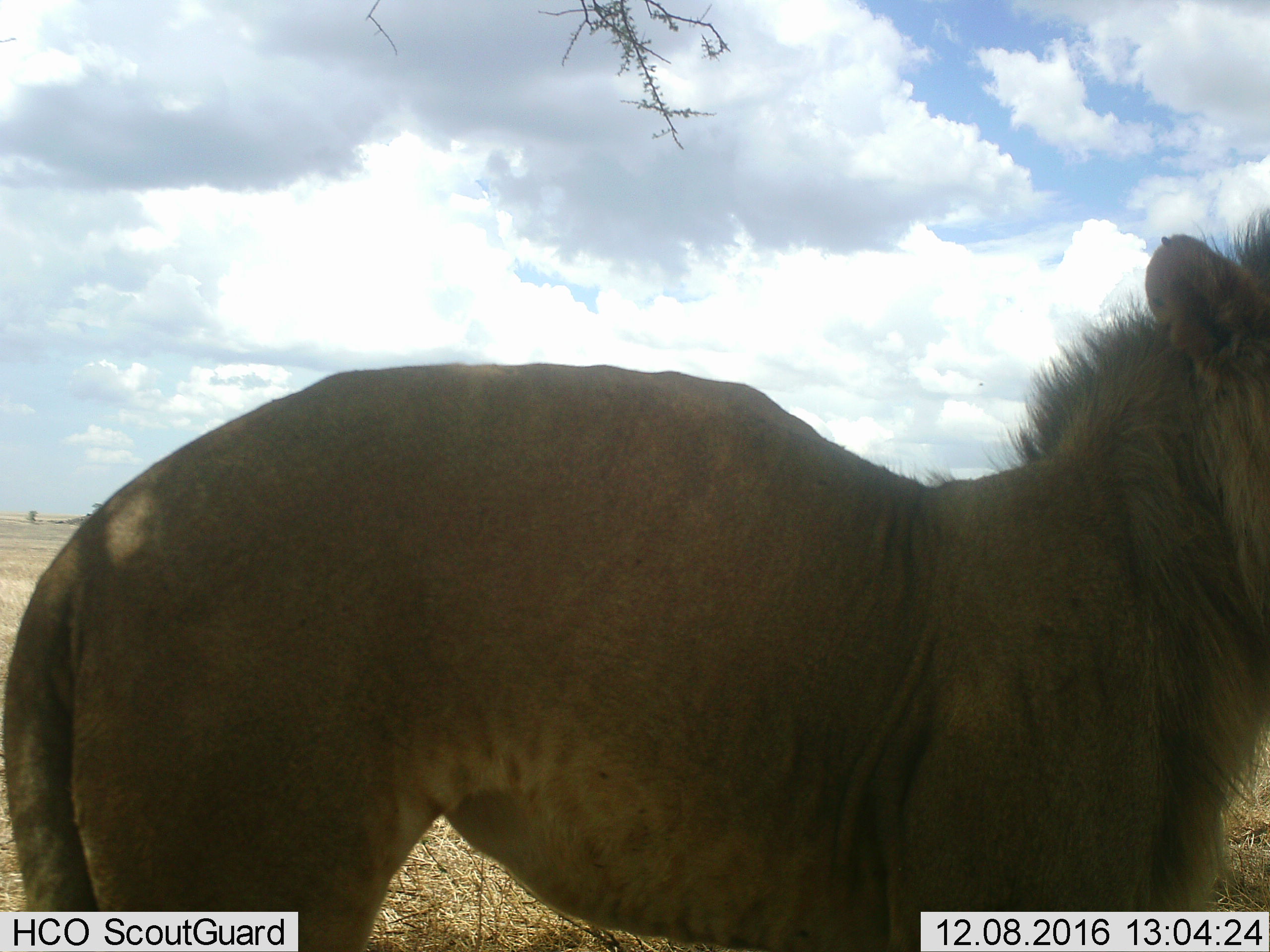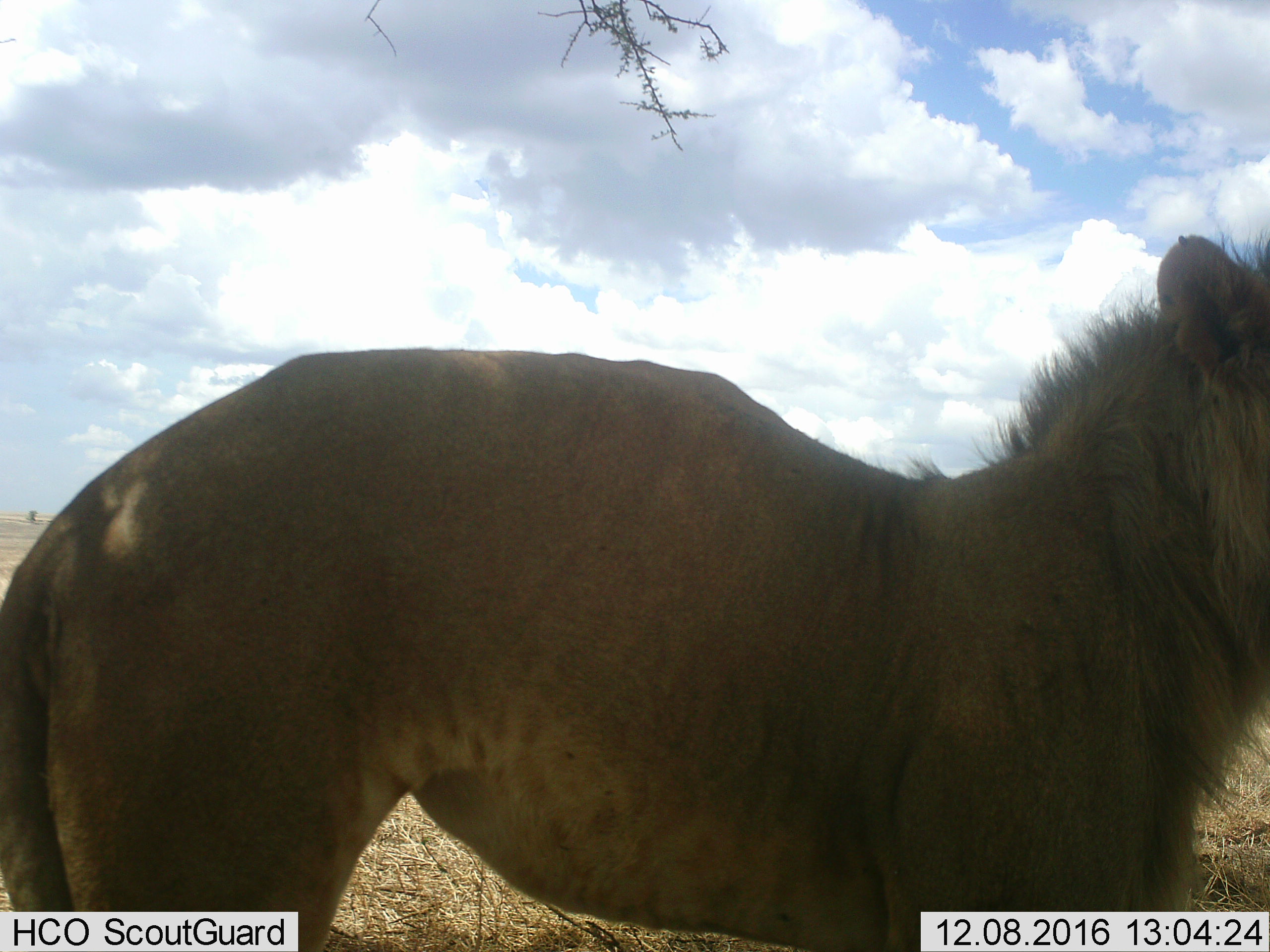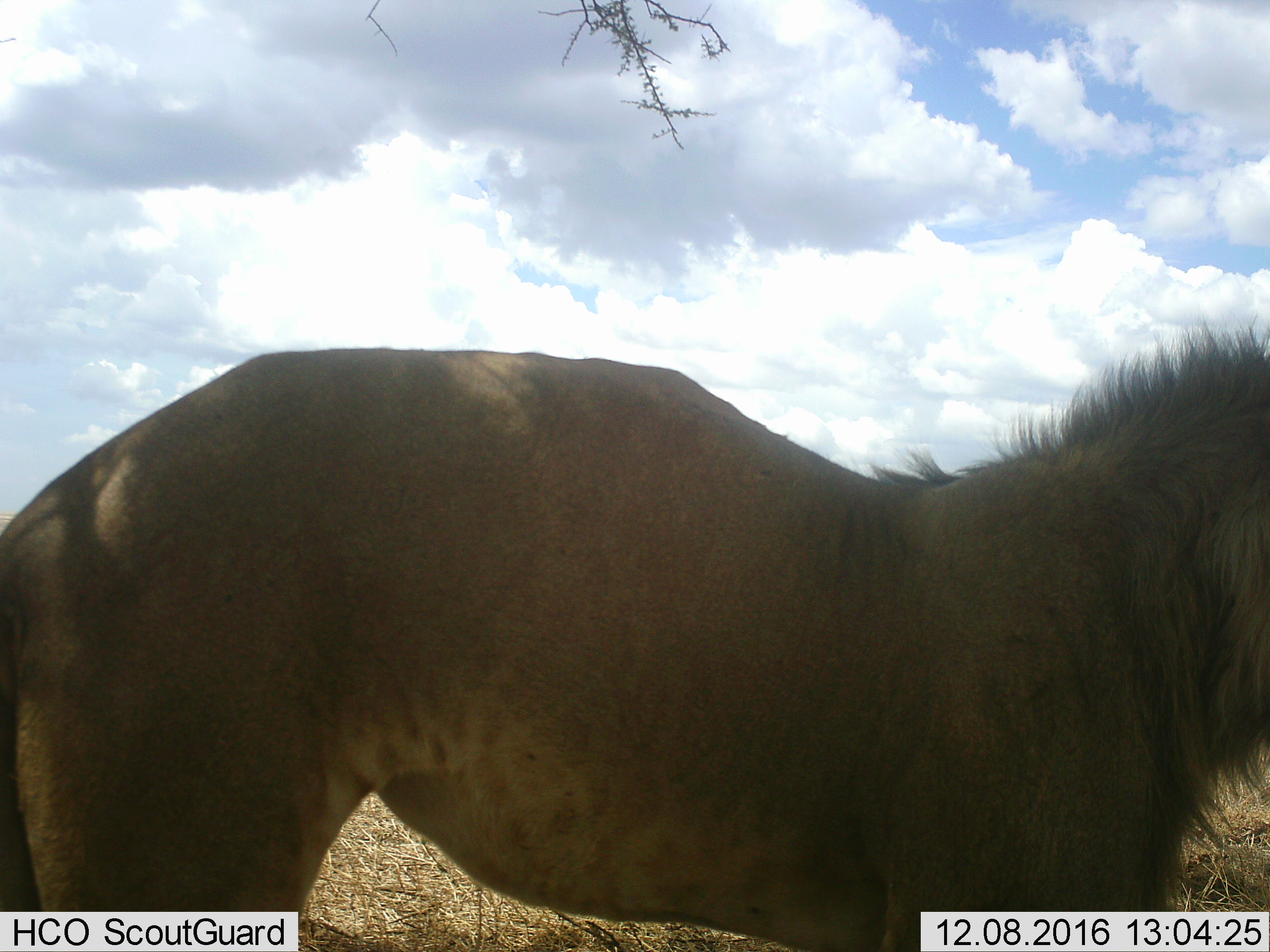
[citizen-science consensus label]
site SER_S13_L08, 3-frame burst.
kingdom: Animalia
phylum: Chordata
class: Mammalia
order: Carnivora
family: Felidae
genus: Panthera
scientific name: Panthera leo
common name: lion male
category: lionmale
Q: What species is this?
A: Lionmale (lion male) (Panthera leo).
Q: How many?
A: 1.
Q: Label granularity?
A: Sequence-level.